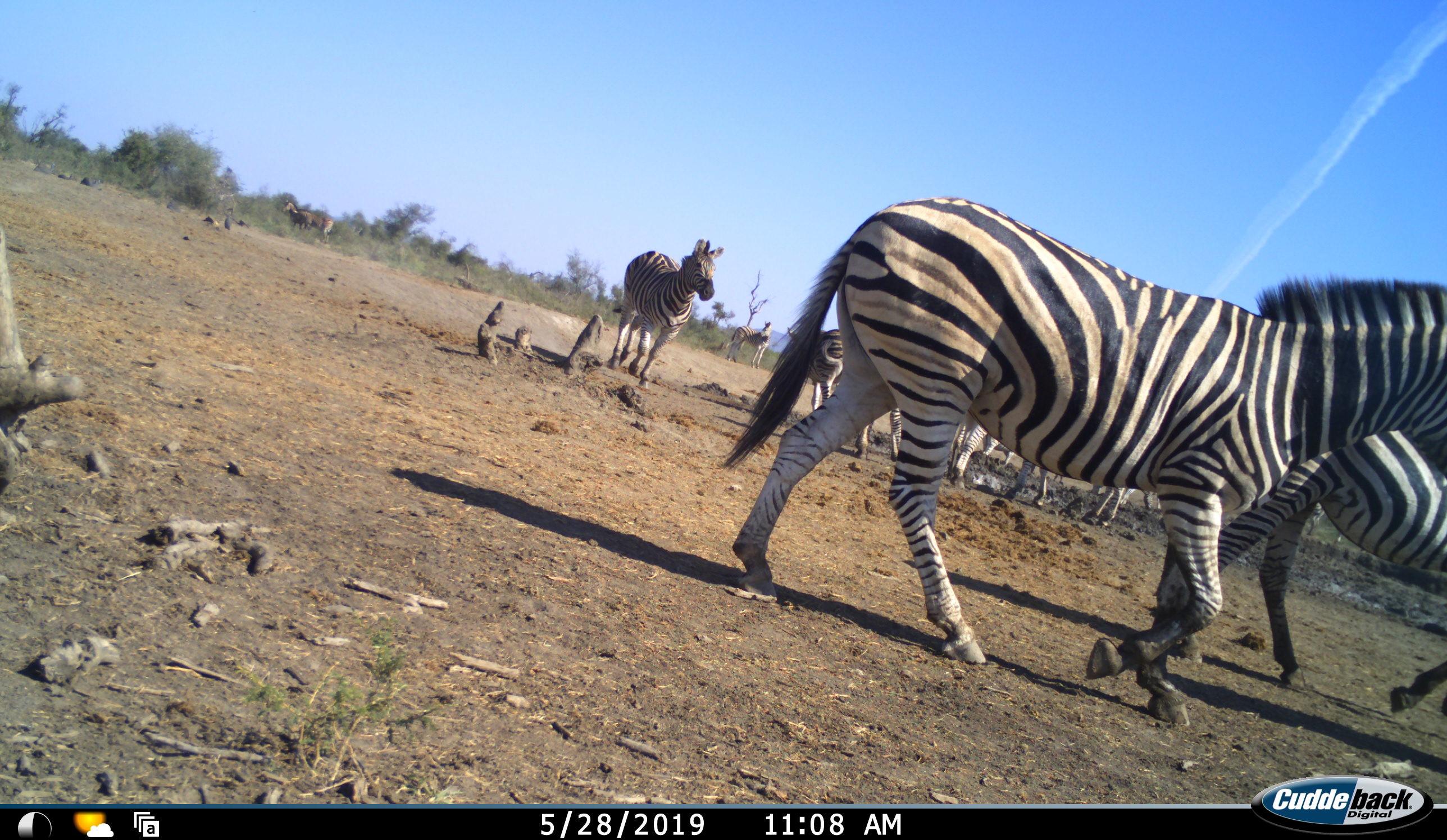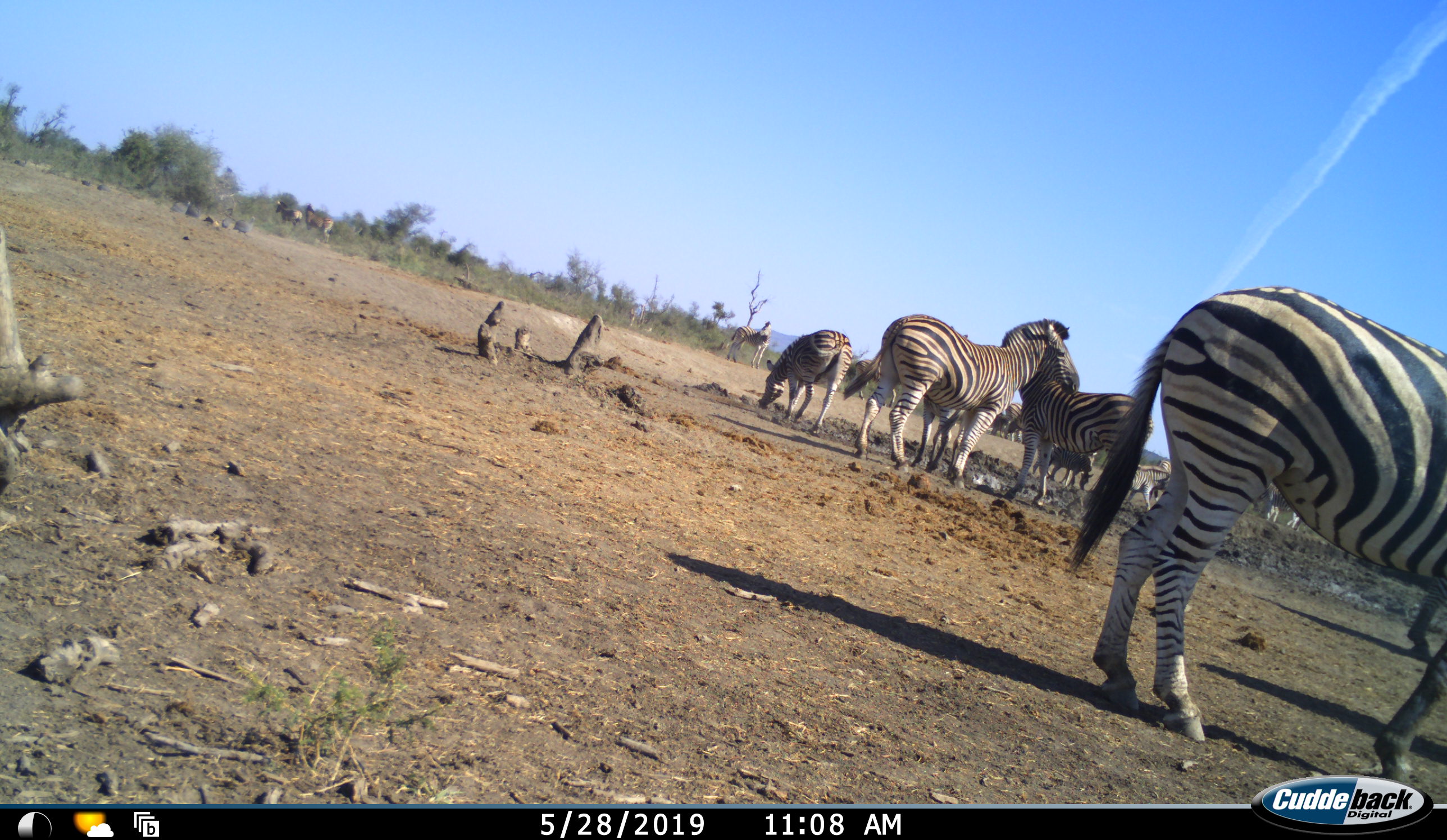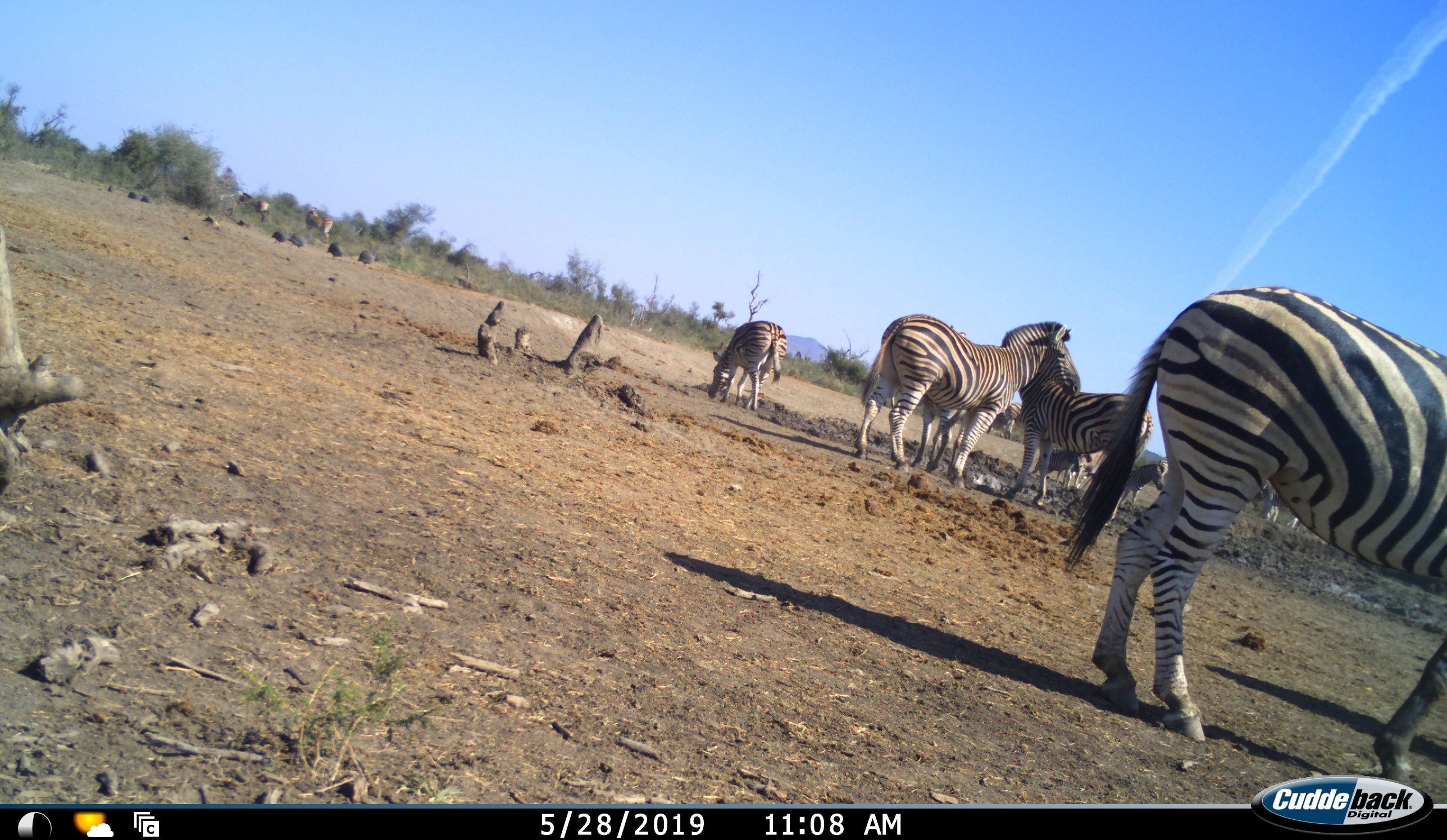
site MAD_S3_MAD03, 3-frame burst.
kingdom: Animalia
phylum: Chordata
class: Mammalia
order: Perissodactyla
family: Equidae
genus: Equus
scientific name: Equus quagga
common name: plains zebra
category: zebraplains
Zebraplains (plains zebra) (Equus quagga), count 11-50. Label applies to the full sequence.